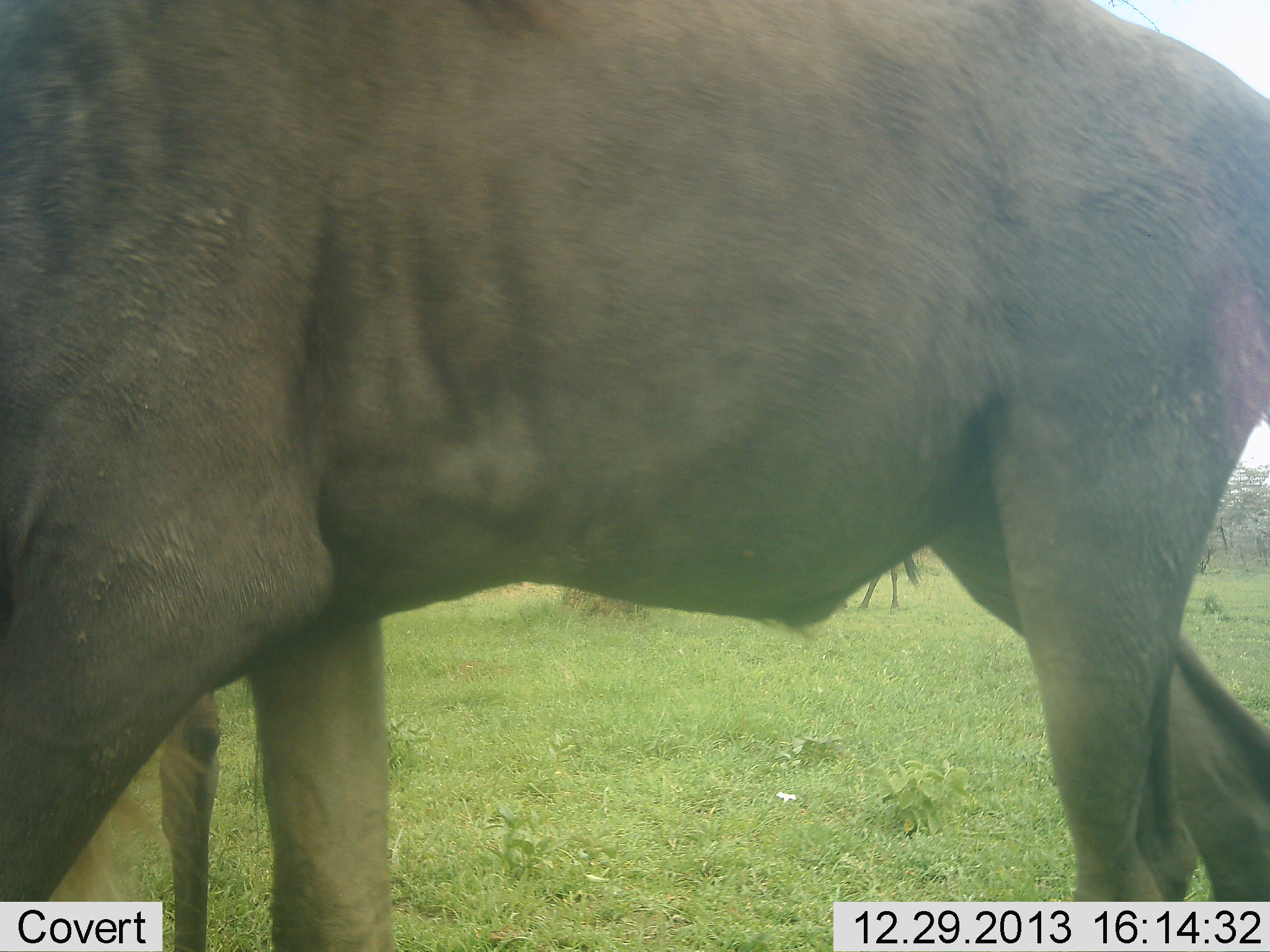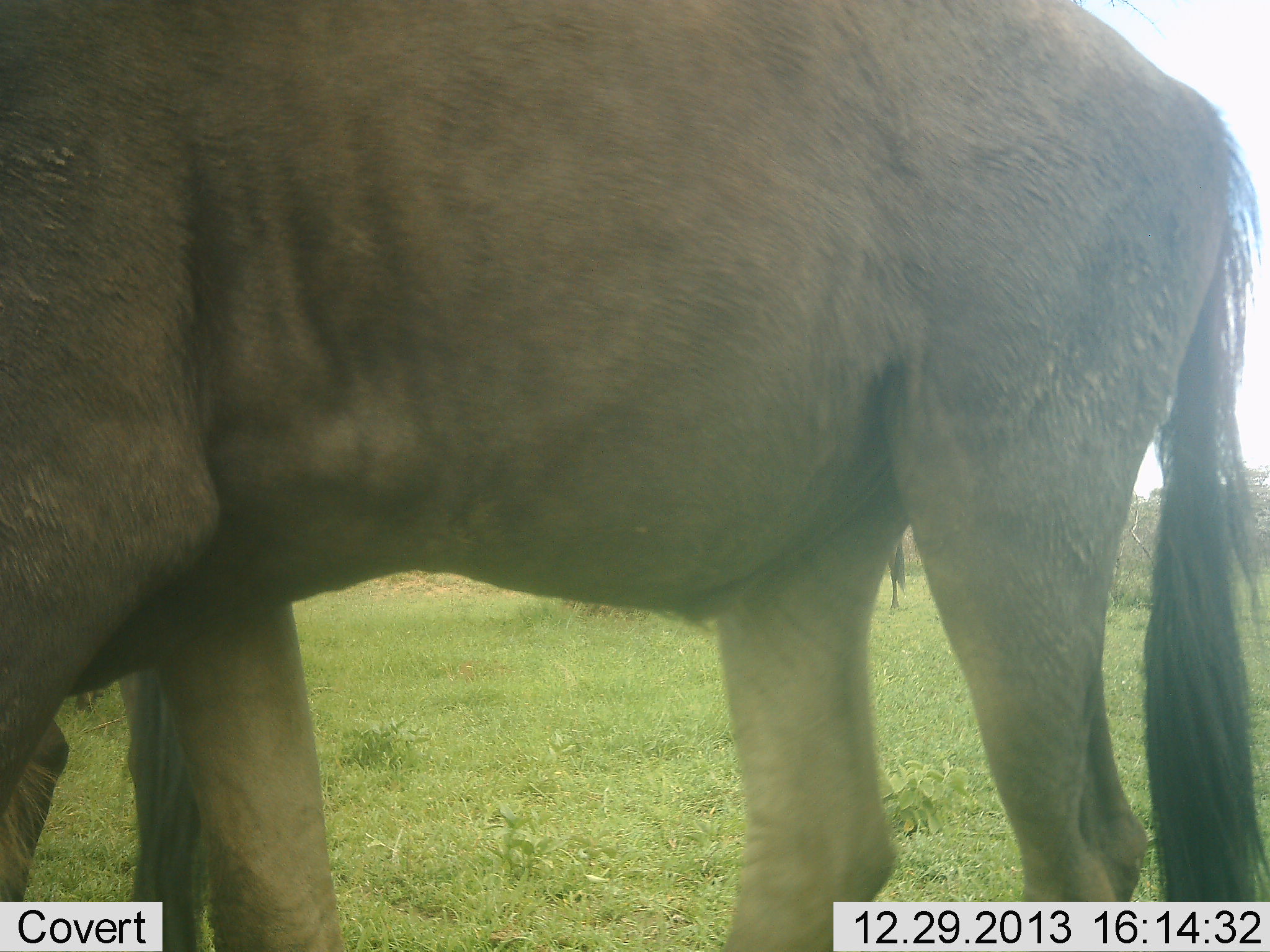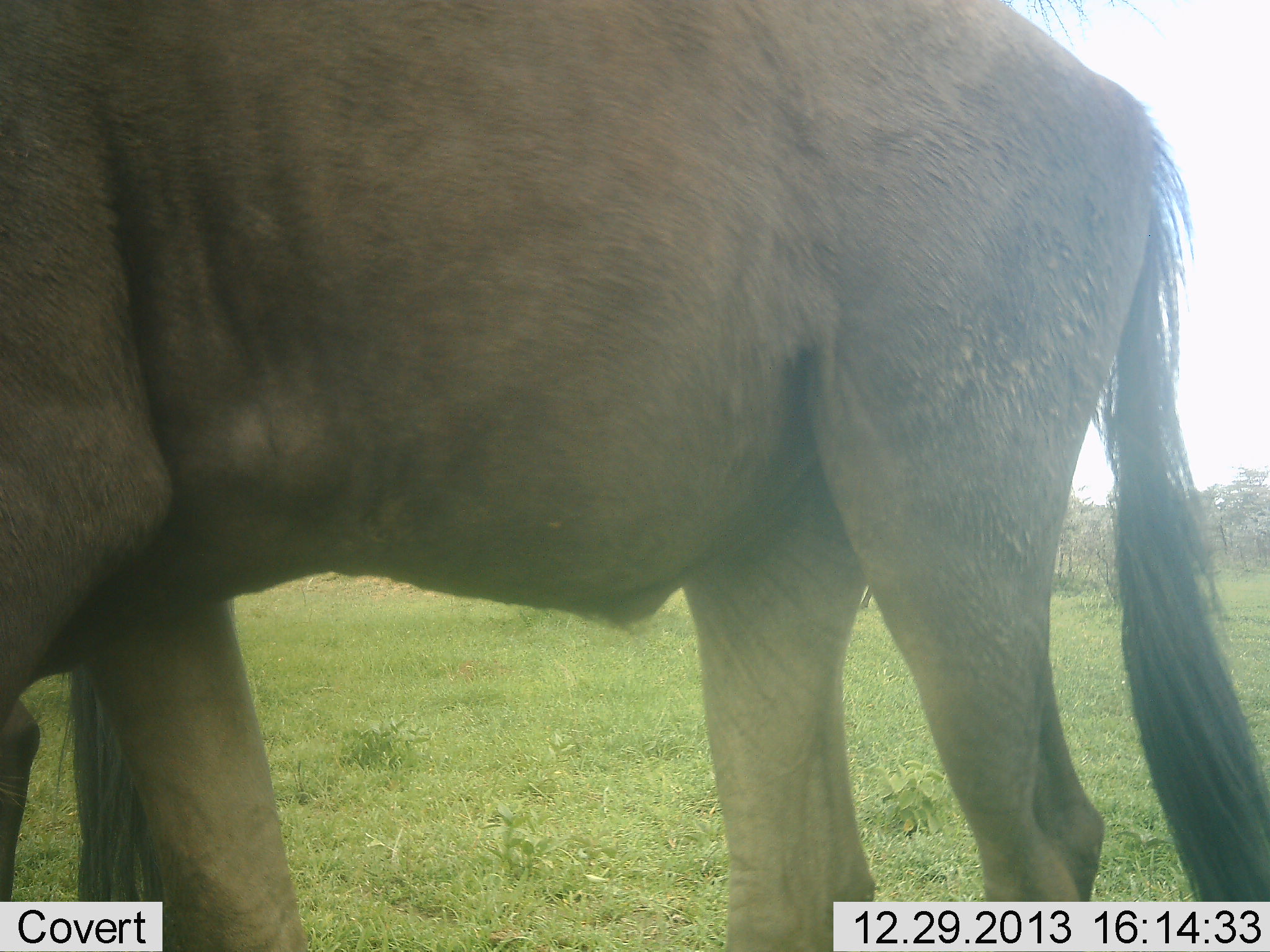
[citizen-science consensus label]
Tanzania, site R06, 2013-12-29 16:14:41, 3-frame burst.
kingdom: Animalia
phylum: Chordata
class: Mammalia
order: Artiodactyla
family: Bovidae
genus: Connochaetes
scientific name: Connochaetes taurinus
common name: blue wildebeest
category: wildebeest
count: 1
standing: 54%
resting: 2%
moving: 50%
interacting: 0%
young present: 0%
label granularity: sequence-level